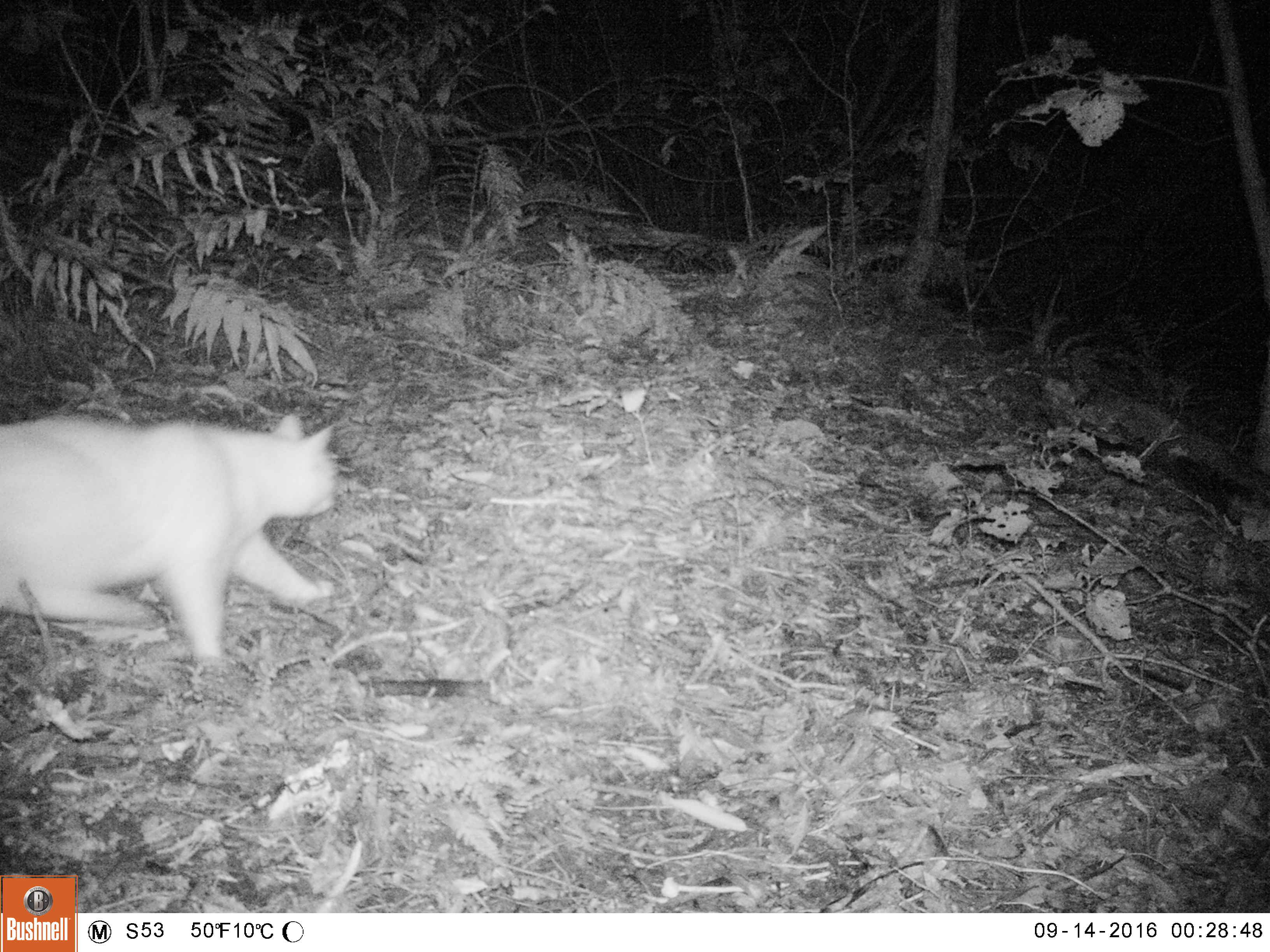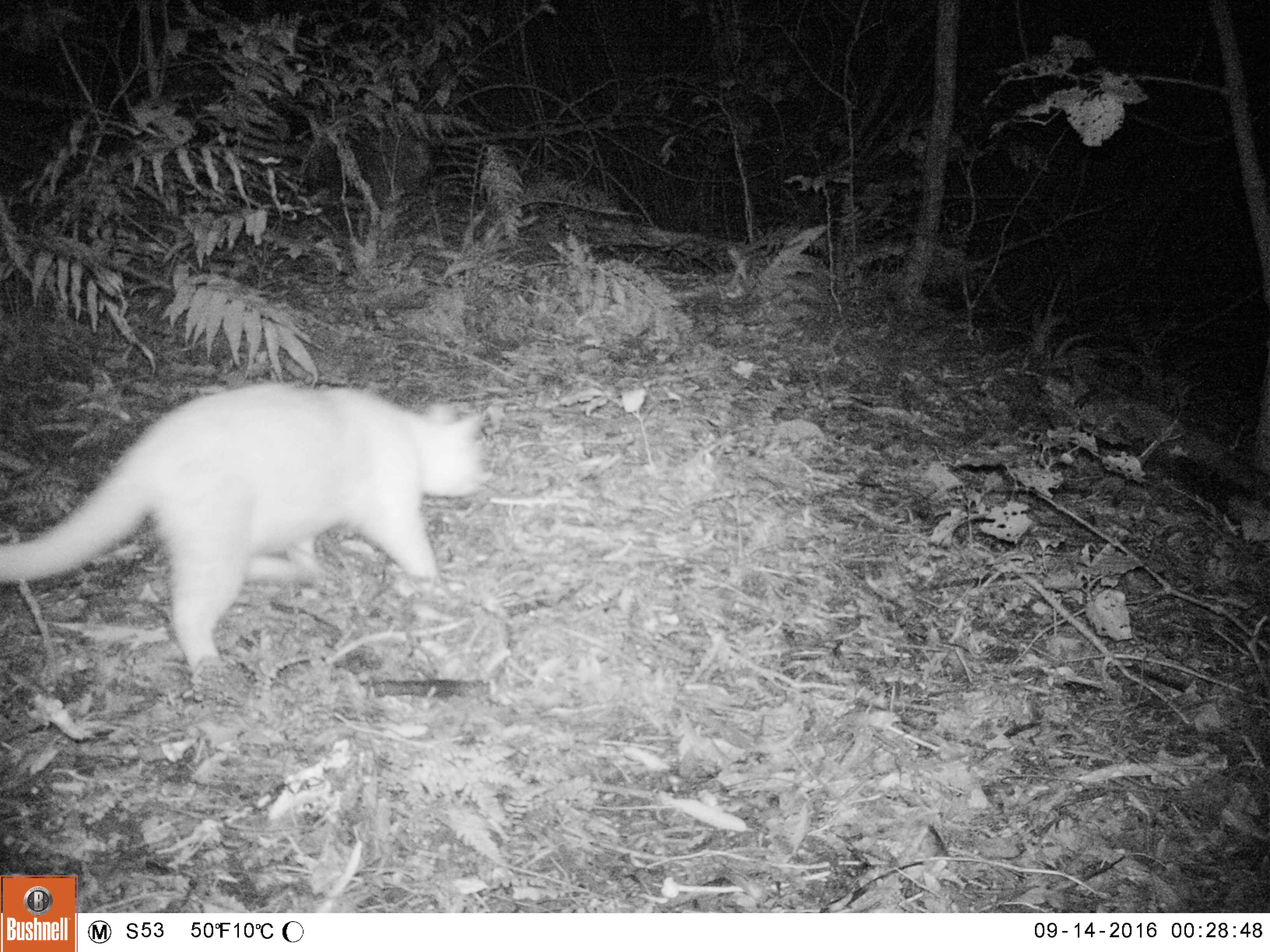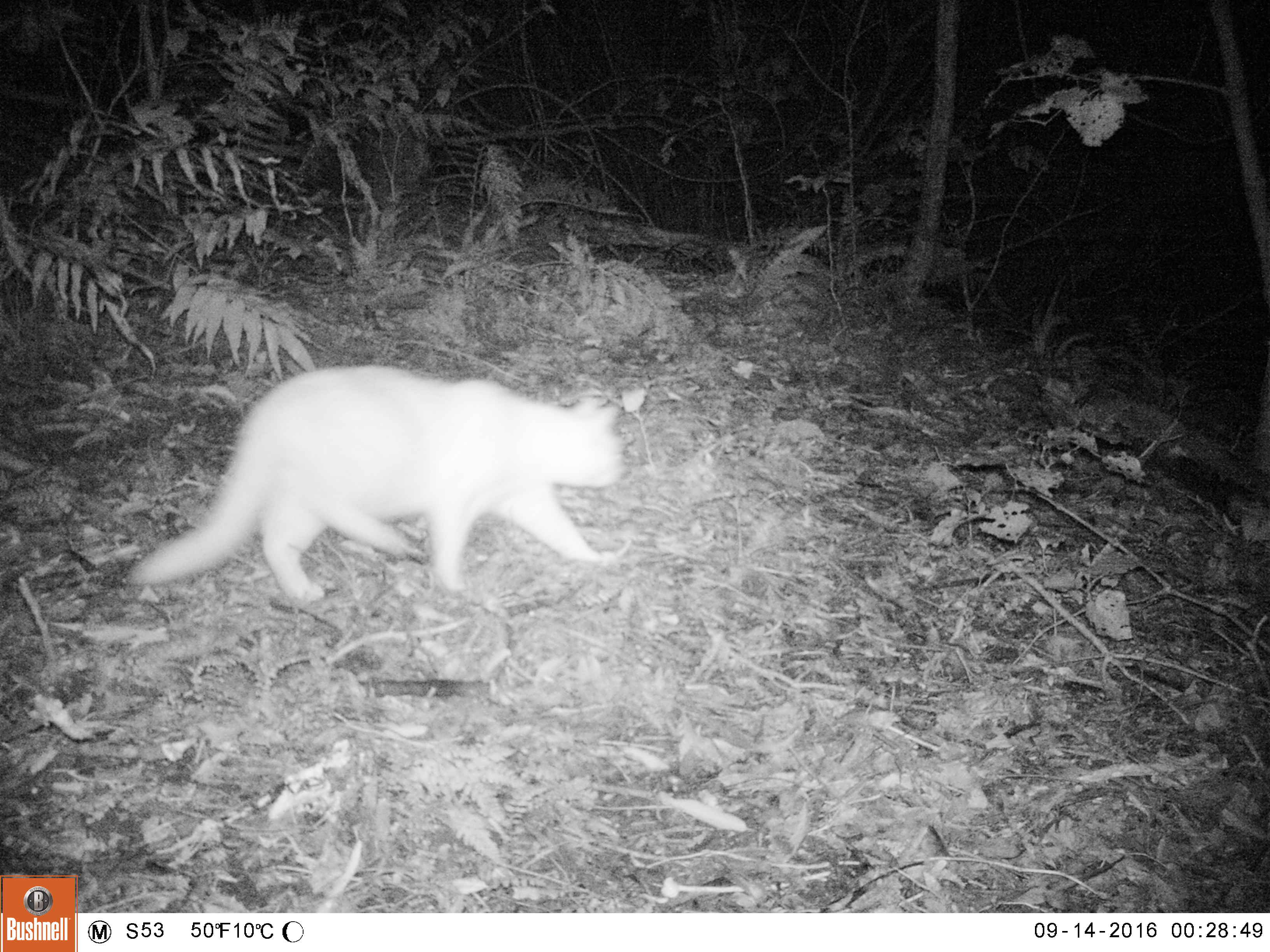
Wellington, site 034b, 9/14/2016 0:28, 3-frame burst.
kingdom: Animalia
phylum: Chordata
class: Mammalia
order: Carnivora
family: Felidae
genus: Felis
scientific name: Felis catus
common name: cat